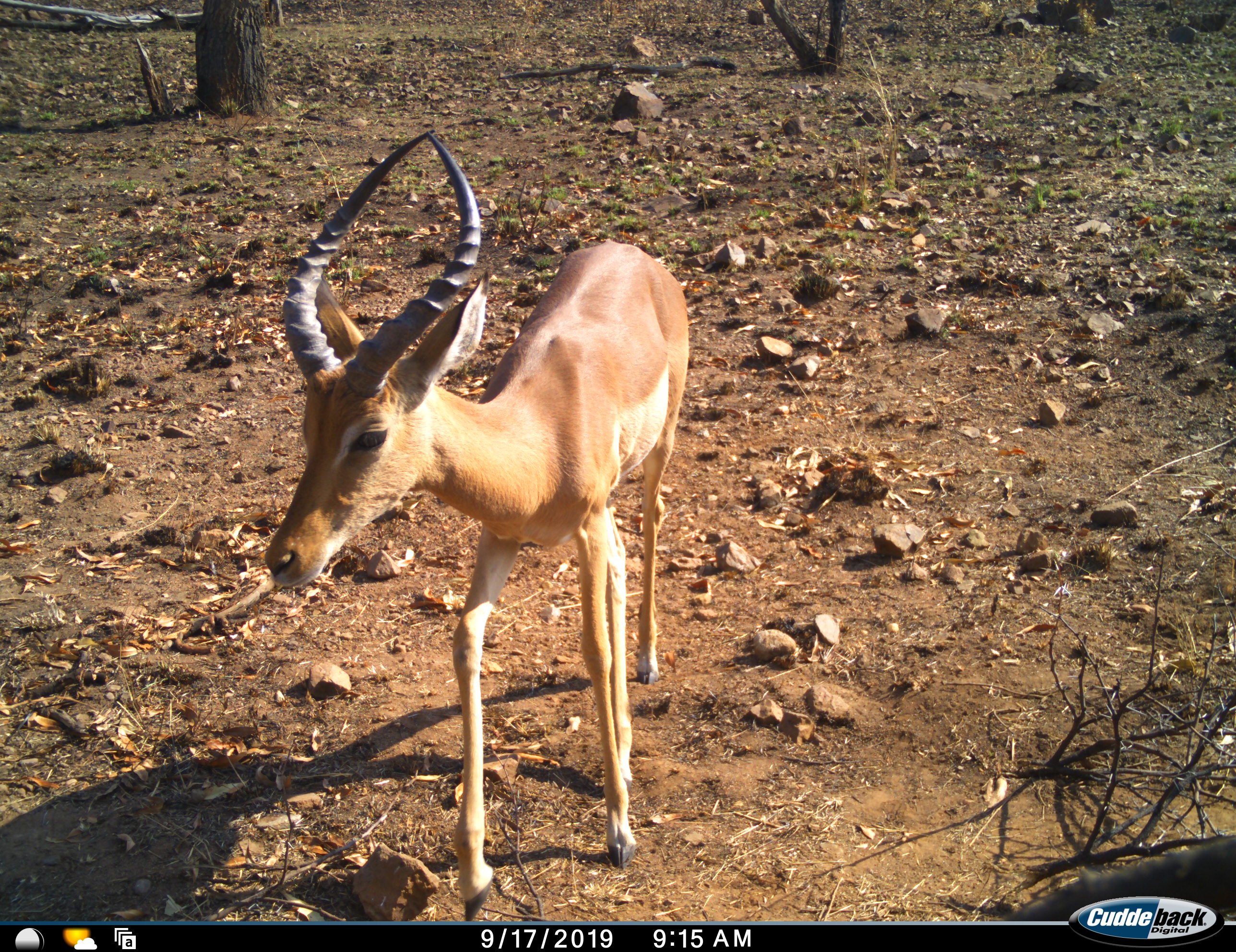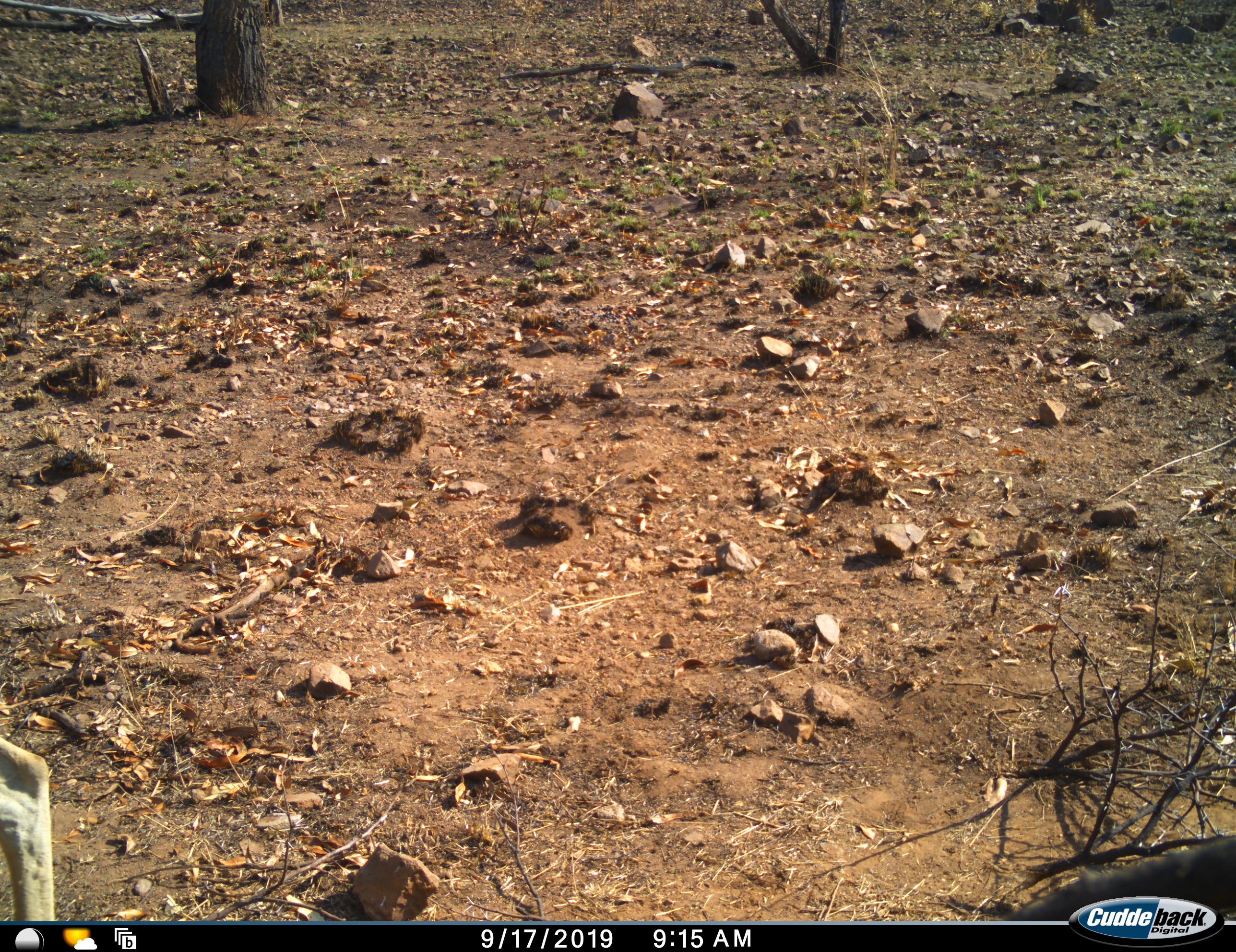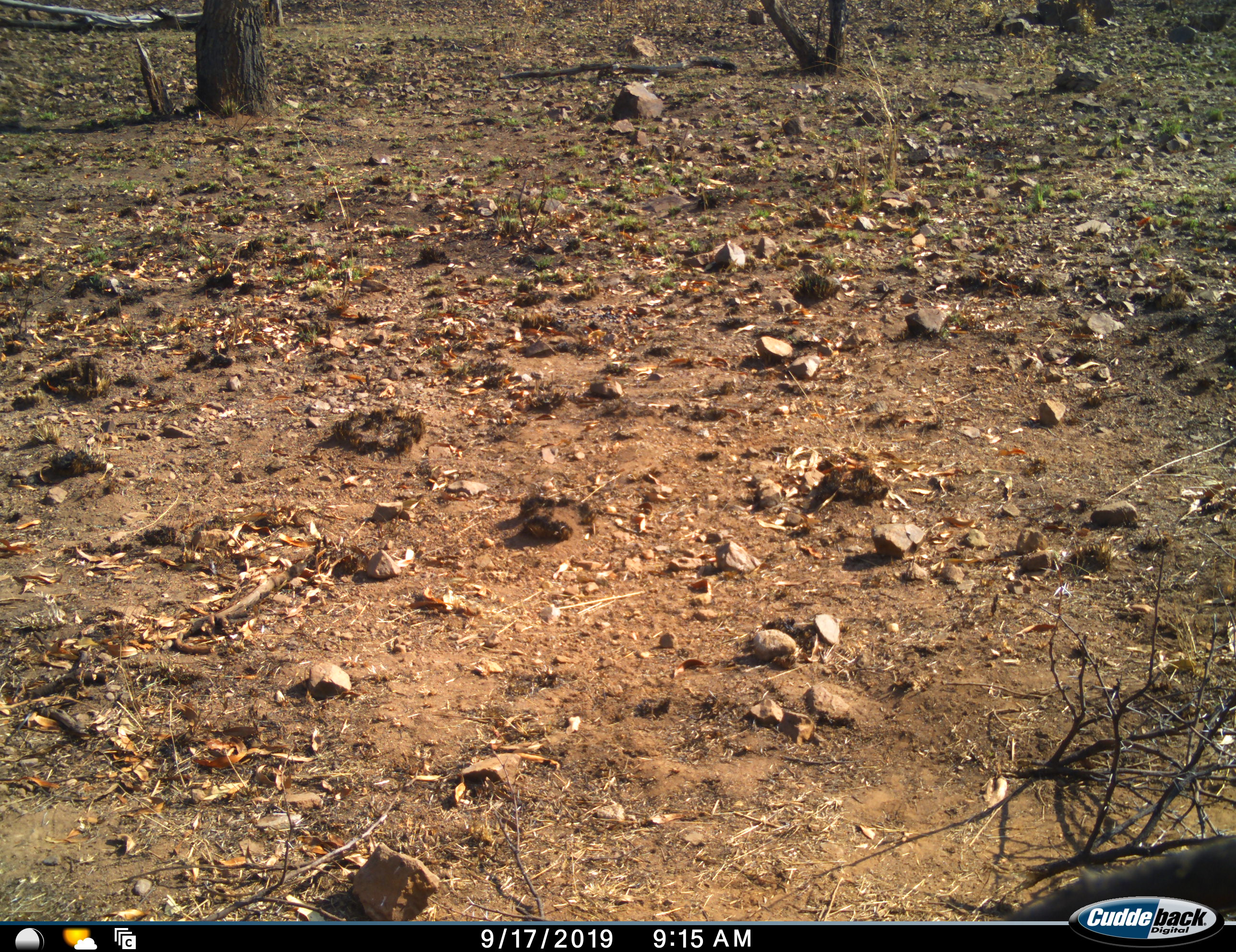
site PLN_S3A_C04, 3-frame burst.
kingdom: Animalia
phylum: Chordata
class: Mammalia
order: Artiodactyla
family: Bovidae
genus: Aepyceros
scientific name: Aepyceros melampus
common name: impala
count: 1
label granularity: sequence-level